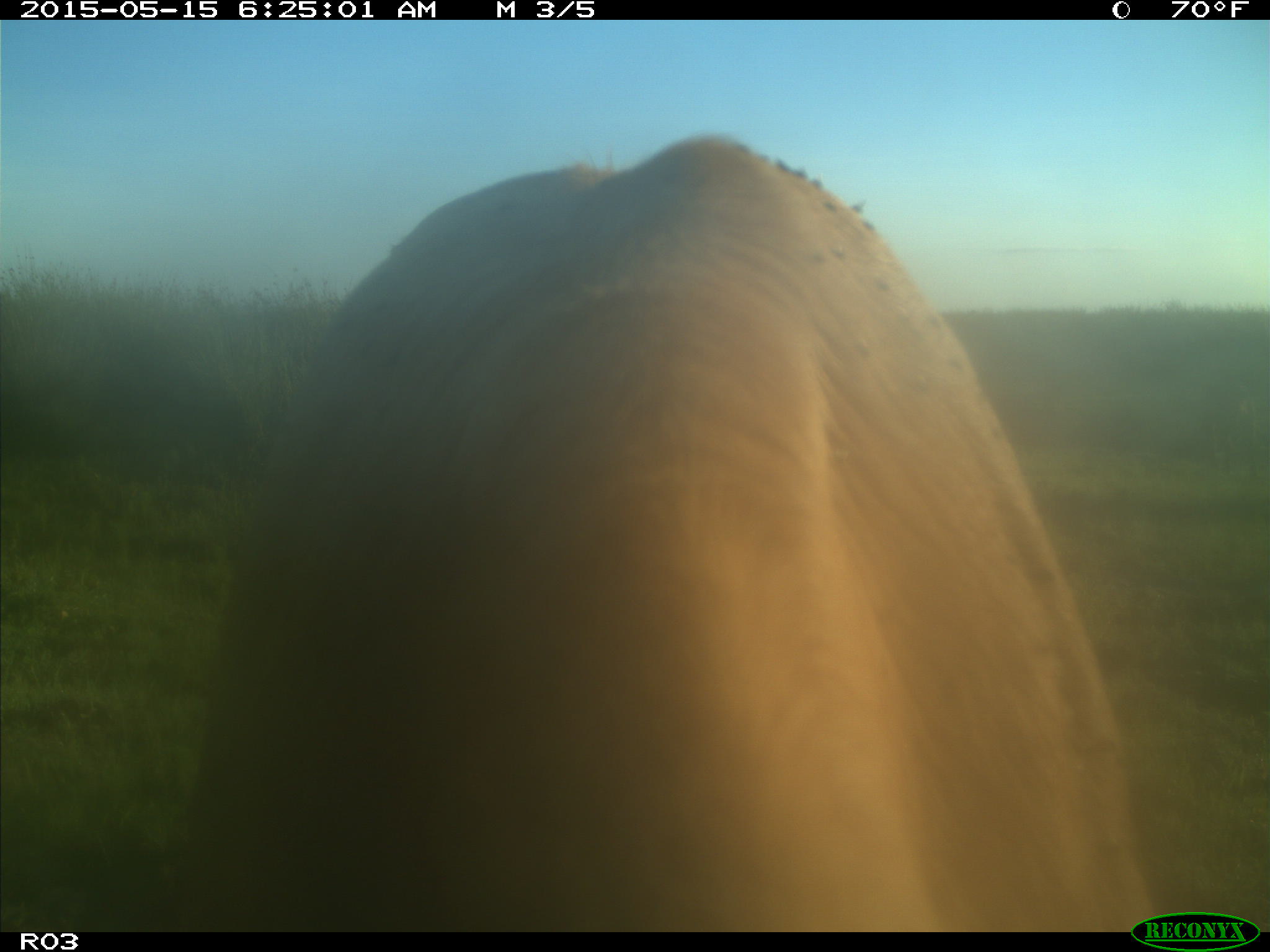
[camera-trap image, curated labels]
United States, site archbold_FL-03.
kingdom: Animalia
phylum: Chordata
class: Mammalia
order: Artiodactyla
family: Bovidae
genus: Bos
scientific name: Bos taurus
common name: domestic cow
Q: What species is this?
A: Bos taurus (domestic cow).